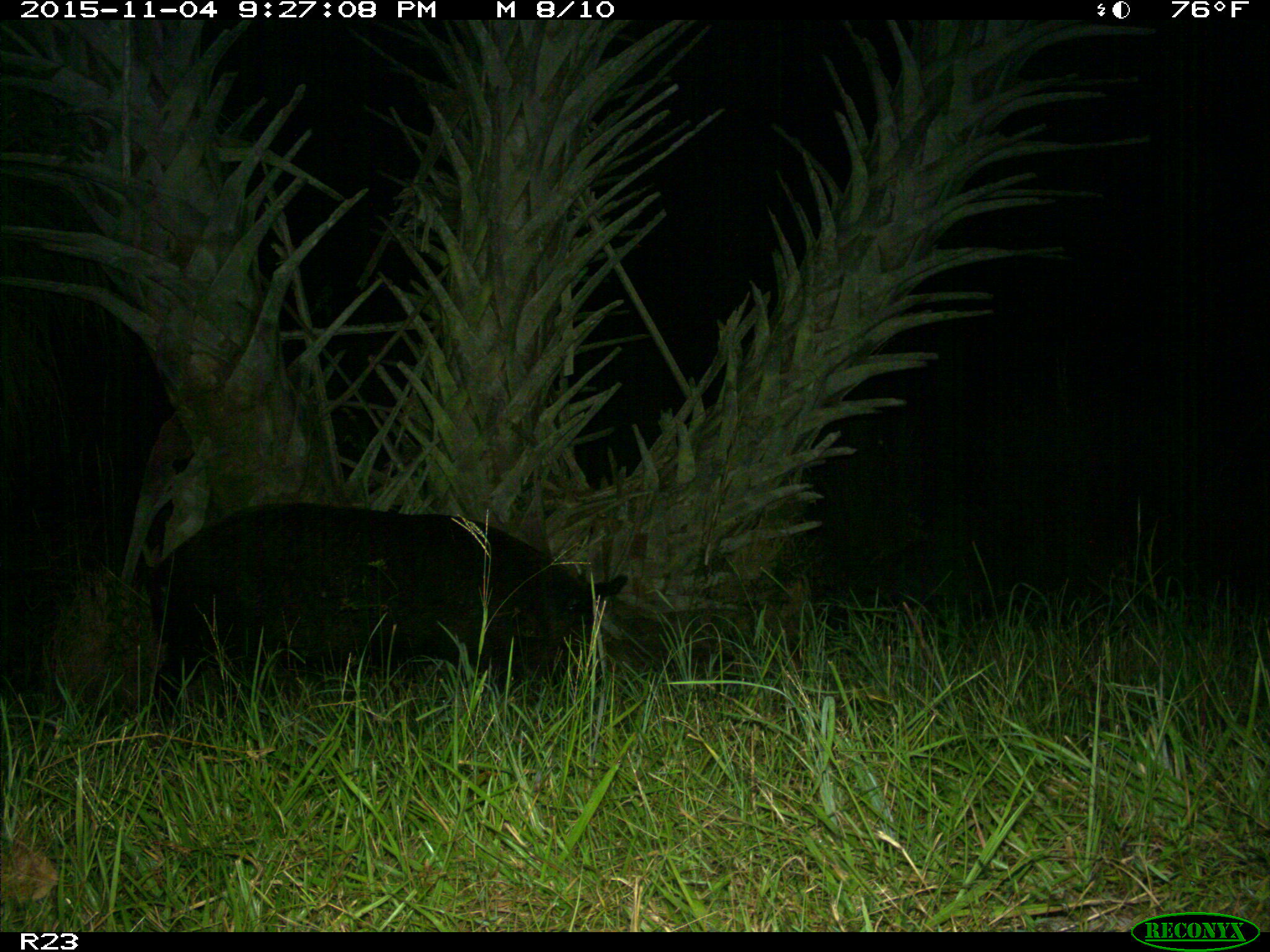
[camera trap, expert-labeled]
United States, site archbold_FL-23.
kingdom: Animalia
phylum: Chordata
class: Mammalia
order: Artiodactyla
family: Suidae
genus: Sus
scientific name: Sus scrofa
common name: wild boar